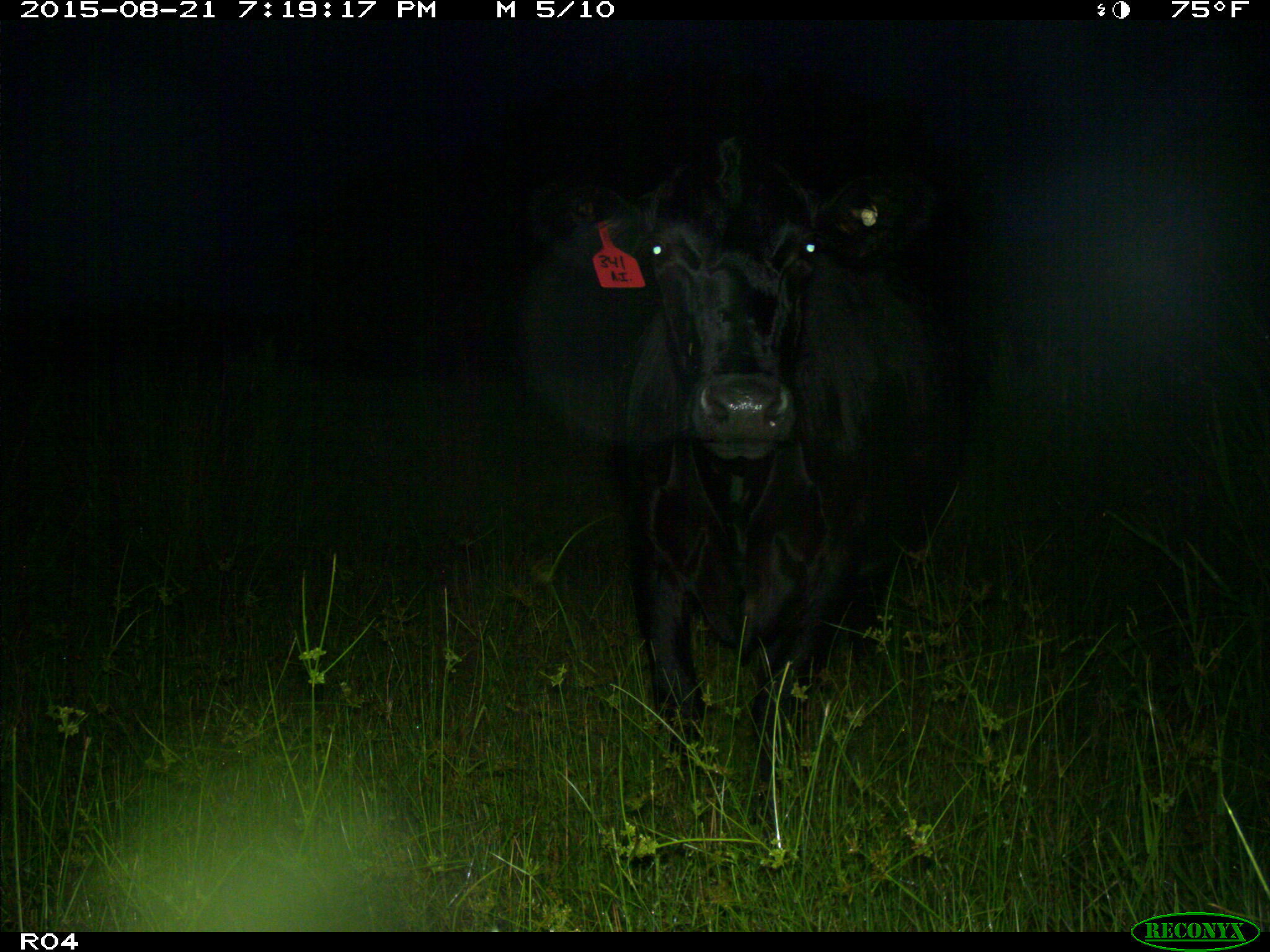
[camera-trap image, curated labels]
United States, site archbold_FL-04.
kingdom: Animalia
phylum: Chordata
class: Mammalia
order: Artiodactyla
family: Bovidae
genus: Bos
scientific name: Bos taurus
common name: domestic cow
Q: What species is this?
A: Bos taurus (domestic cow).